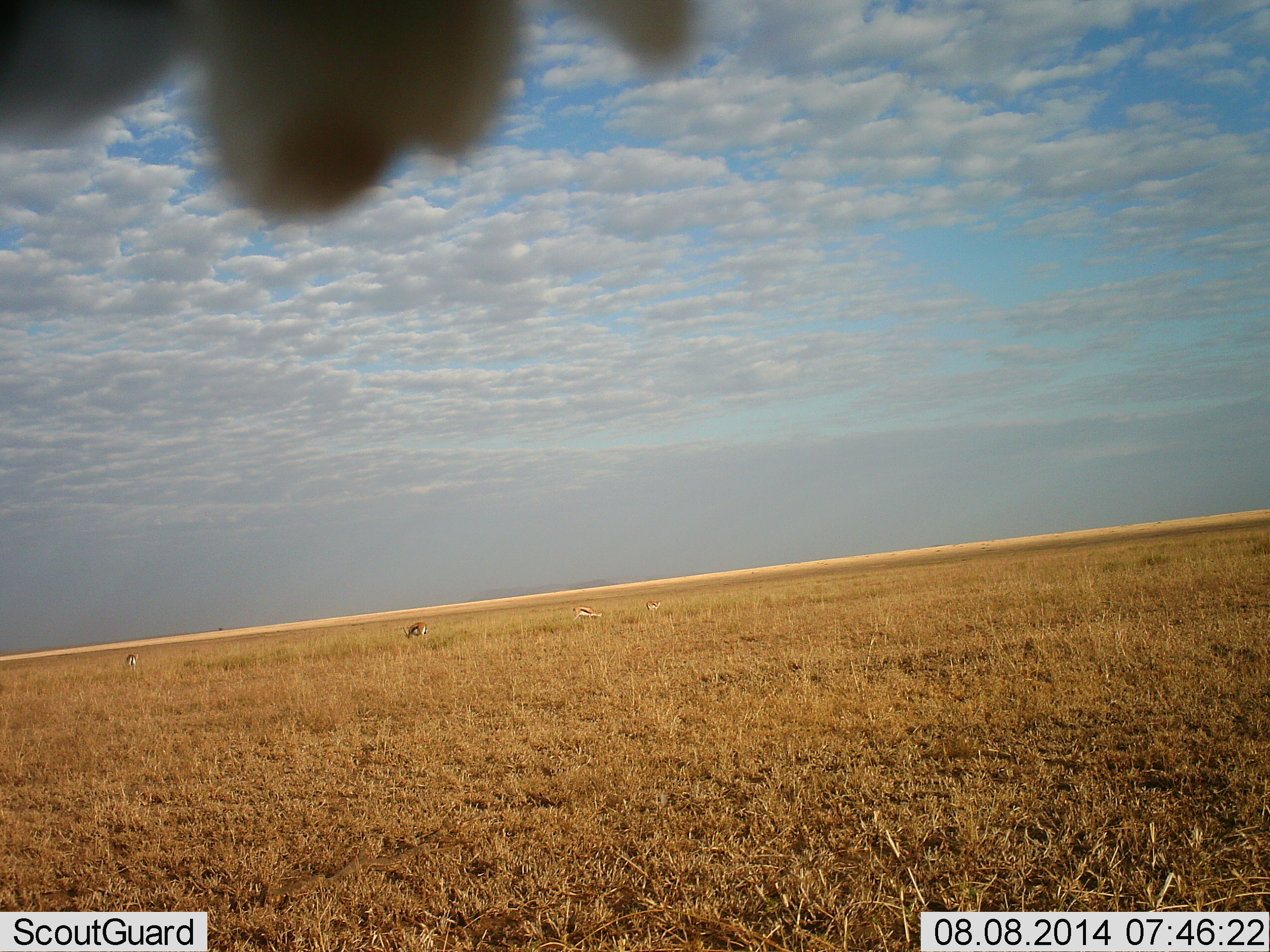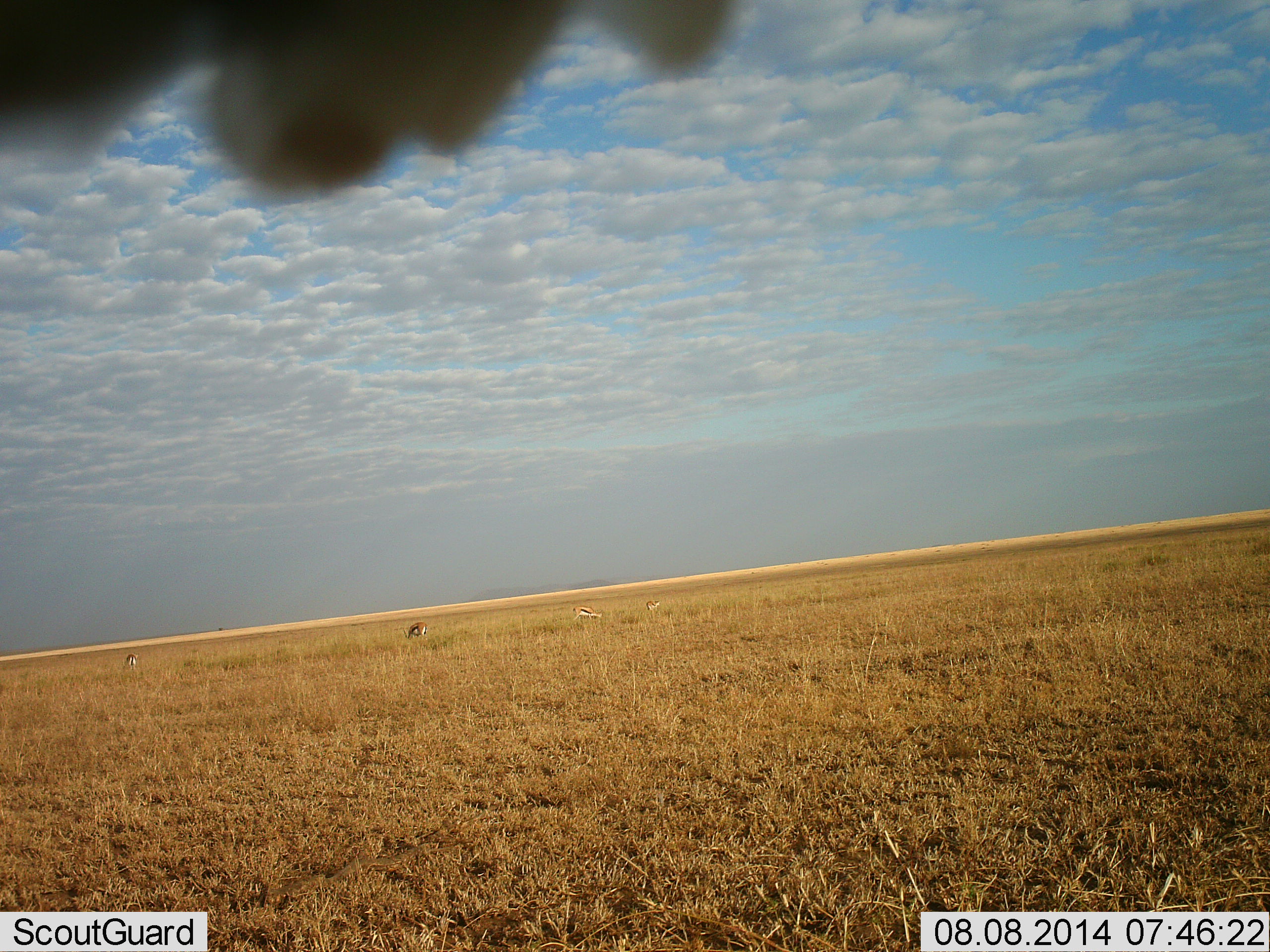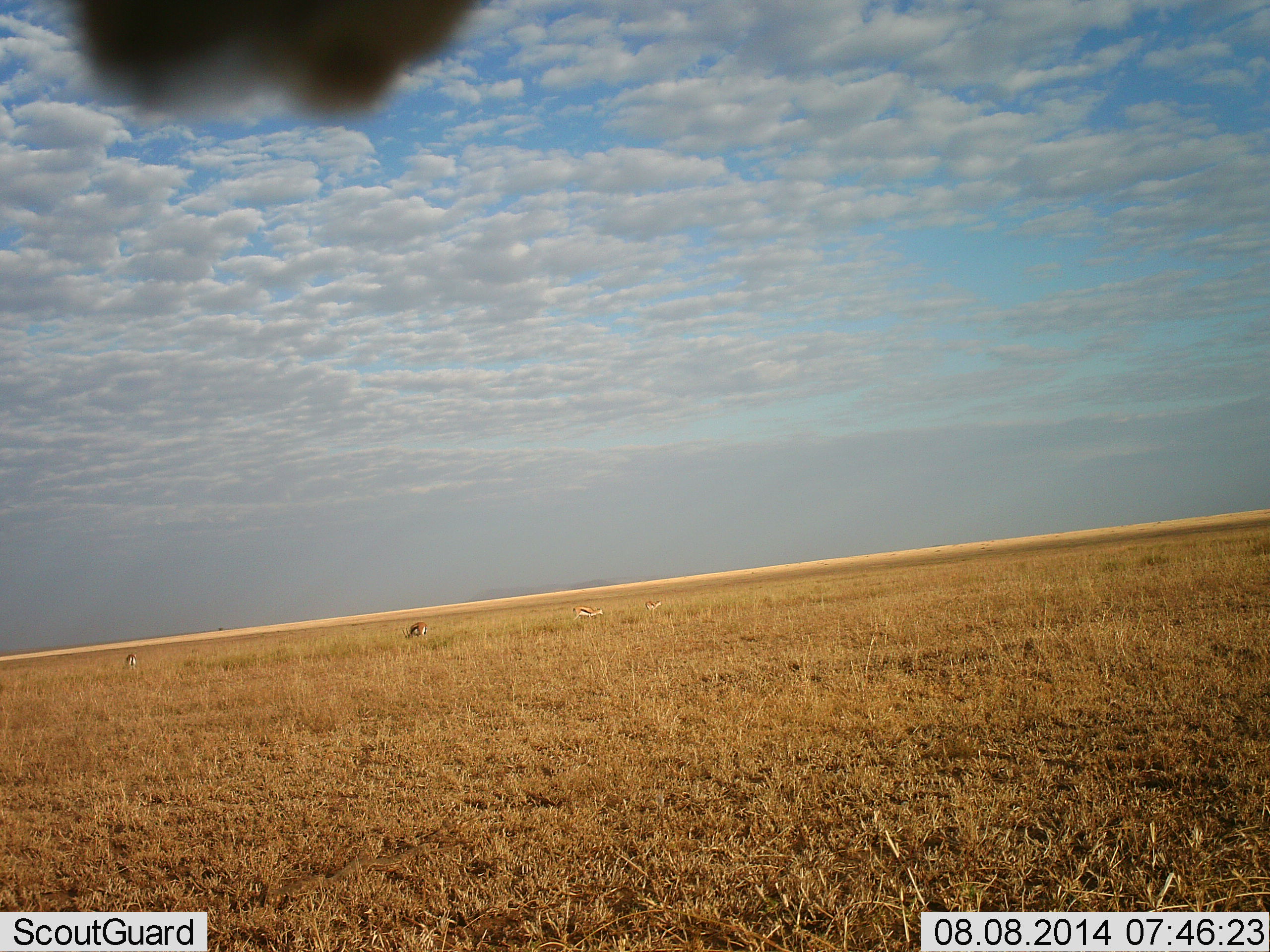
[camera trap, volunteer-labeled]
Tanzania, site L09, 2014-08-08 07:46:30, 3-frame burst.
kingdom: Animalia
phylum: Chordata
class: Mammalia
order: Artiodactyla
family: Bovidae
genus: Eudorcas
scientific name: Eudorcas thomsonii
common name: thomson's gazelle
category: gazellethomsons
Gazellethomsons (thomson's gazelle) (Eudorcas thomsonii), count 4. Behavior (volunteer vote fractions): standing 29%, resting 0%, moving 0%, interacting 0%. Young present (vote fraction): 0%. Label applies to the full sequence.